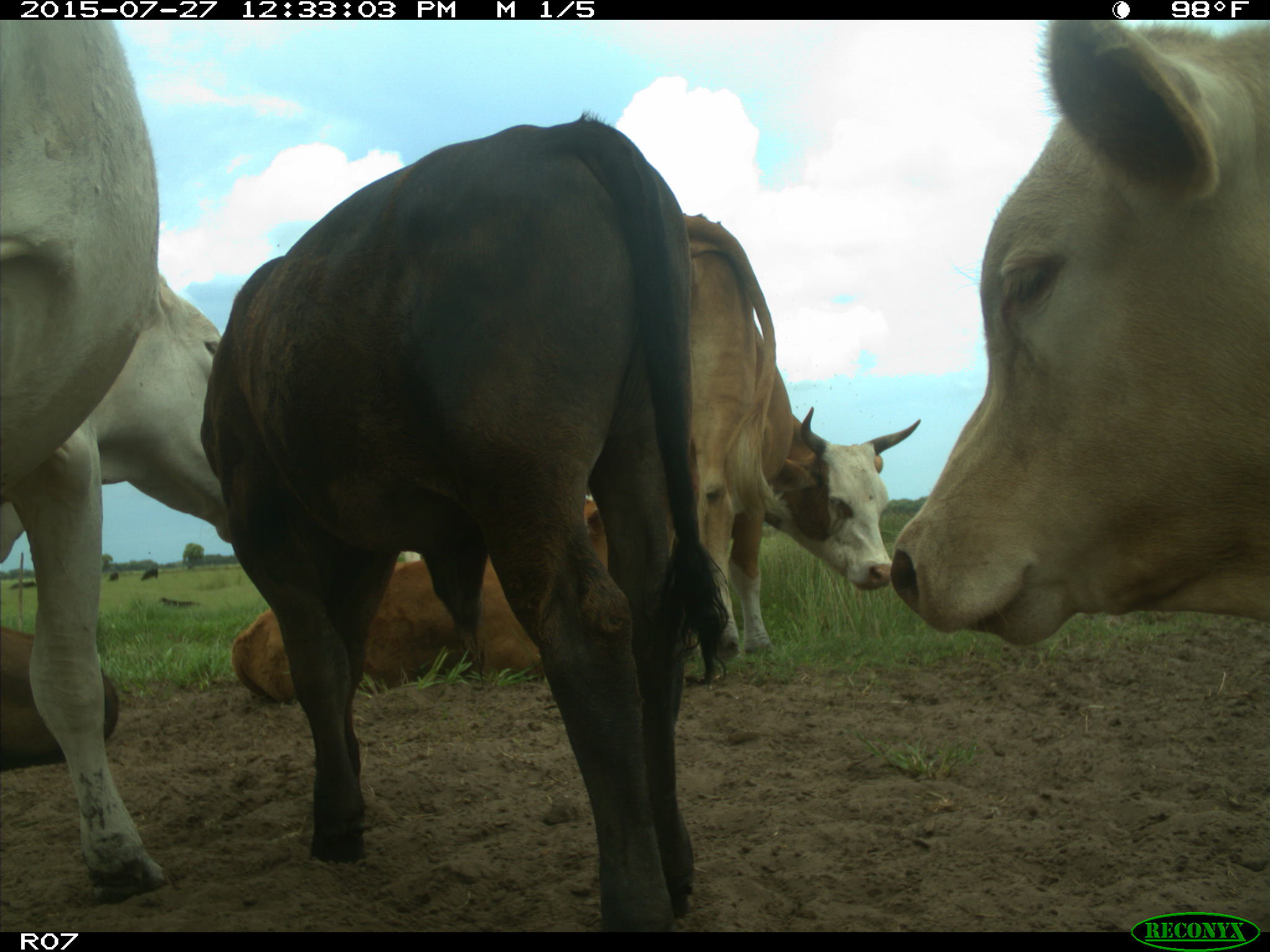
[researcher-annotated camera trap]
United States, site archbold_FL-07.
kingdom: Animalia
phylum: Chordata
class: Mammalia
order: Artiodactyla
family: Bovidae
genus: Bos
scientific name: Bos taurus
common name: domestic cow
Bos taurus (domestic cow).